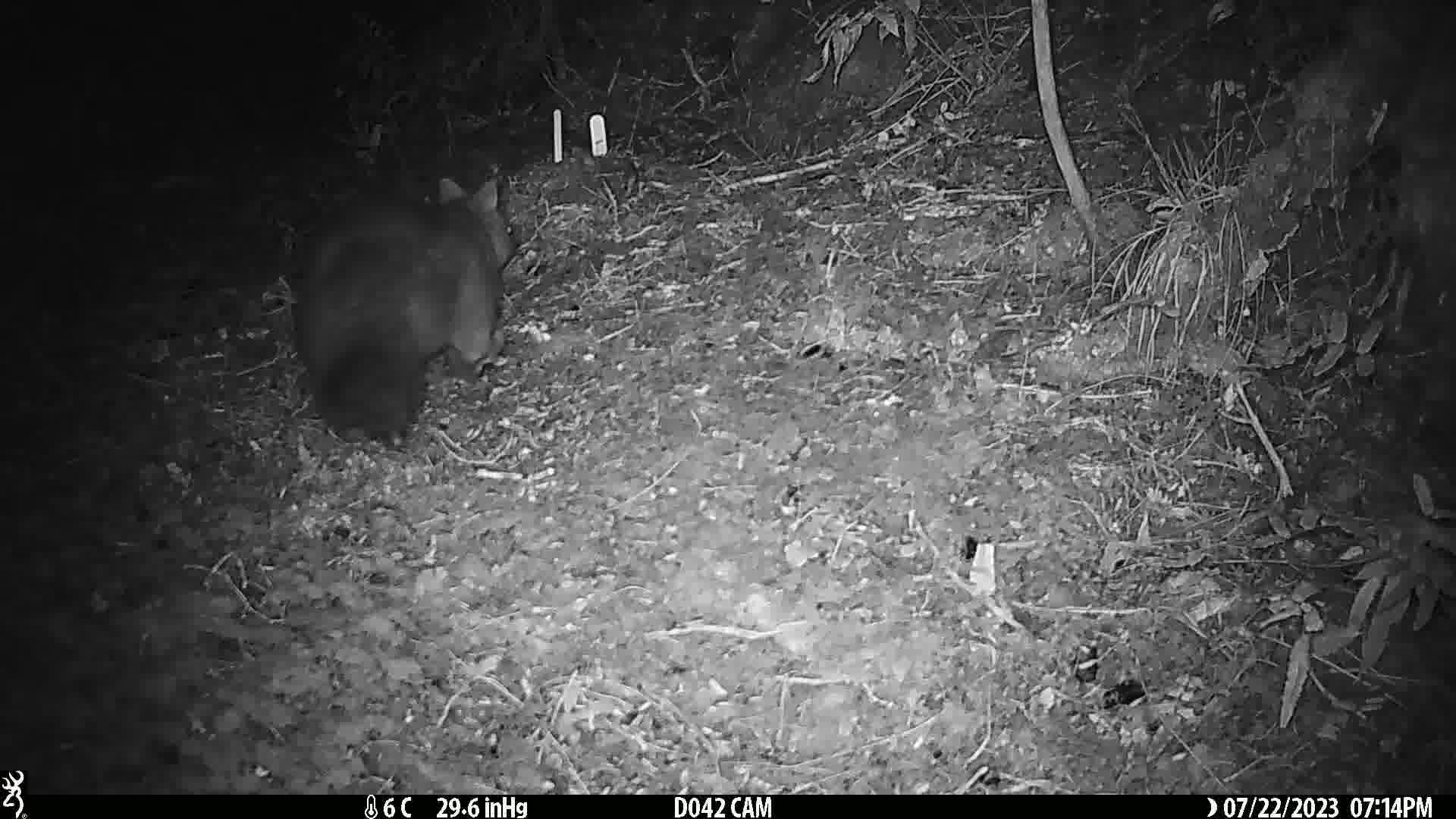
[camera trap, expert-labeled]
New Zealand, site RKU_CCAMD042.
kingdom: Animalia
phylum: Chordata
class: Mammalia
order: Diprotodontia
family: Phalangeridae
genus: Trichosurus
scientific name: Trichosurus vulpecula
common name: common brushtail possum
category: possum